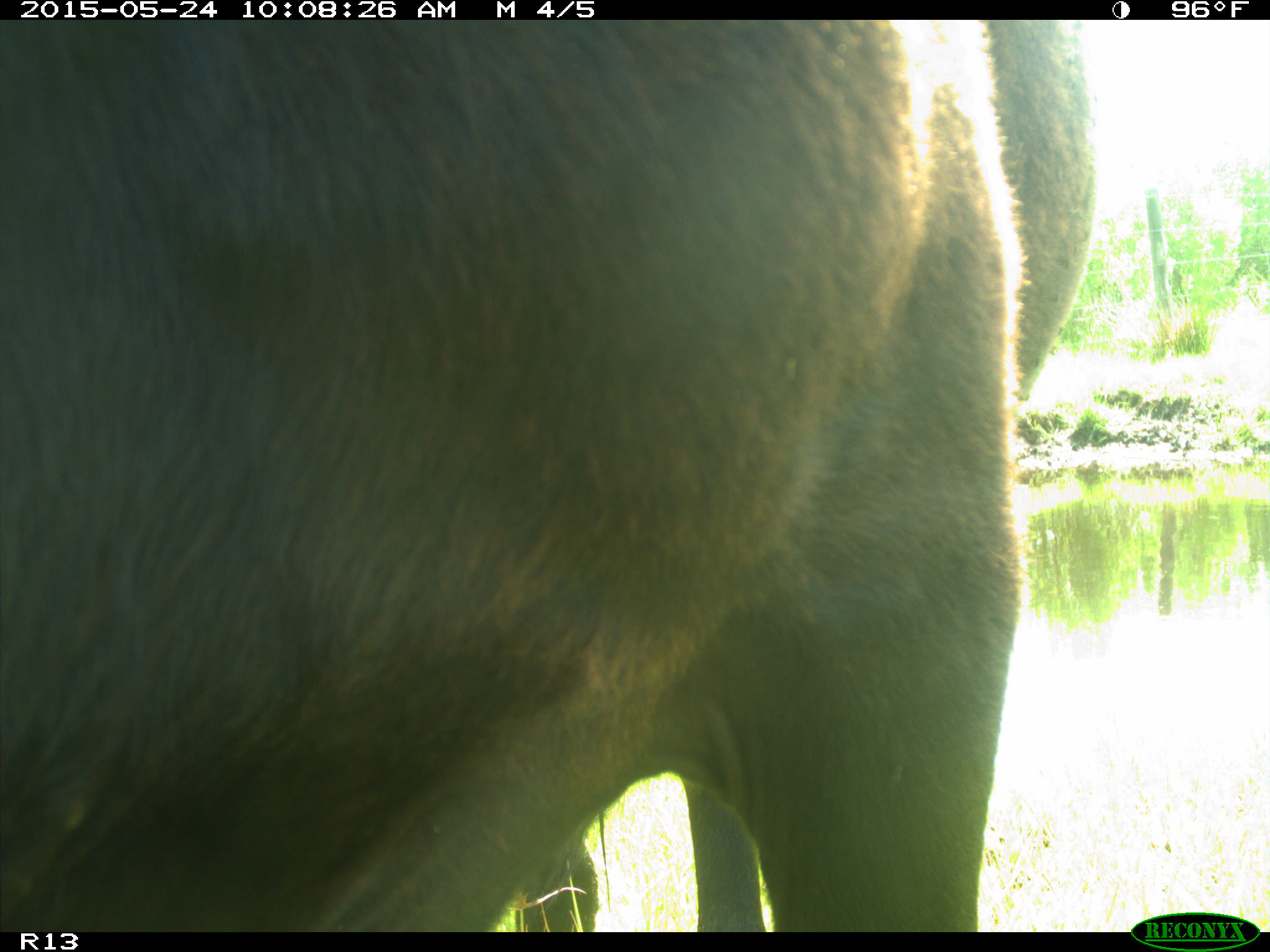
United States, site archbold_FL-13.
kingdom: Animalia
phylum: Chordata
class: Mammalia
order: Artiodactyla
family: Bovidae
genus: Bos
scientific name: Bos taurus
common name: domestic cow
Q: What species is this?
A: Bos taurus (domestic cow).